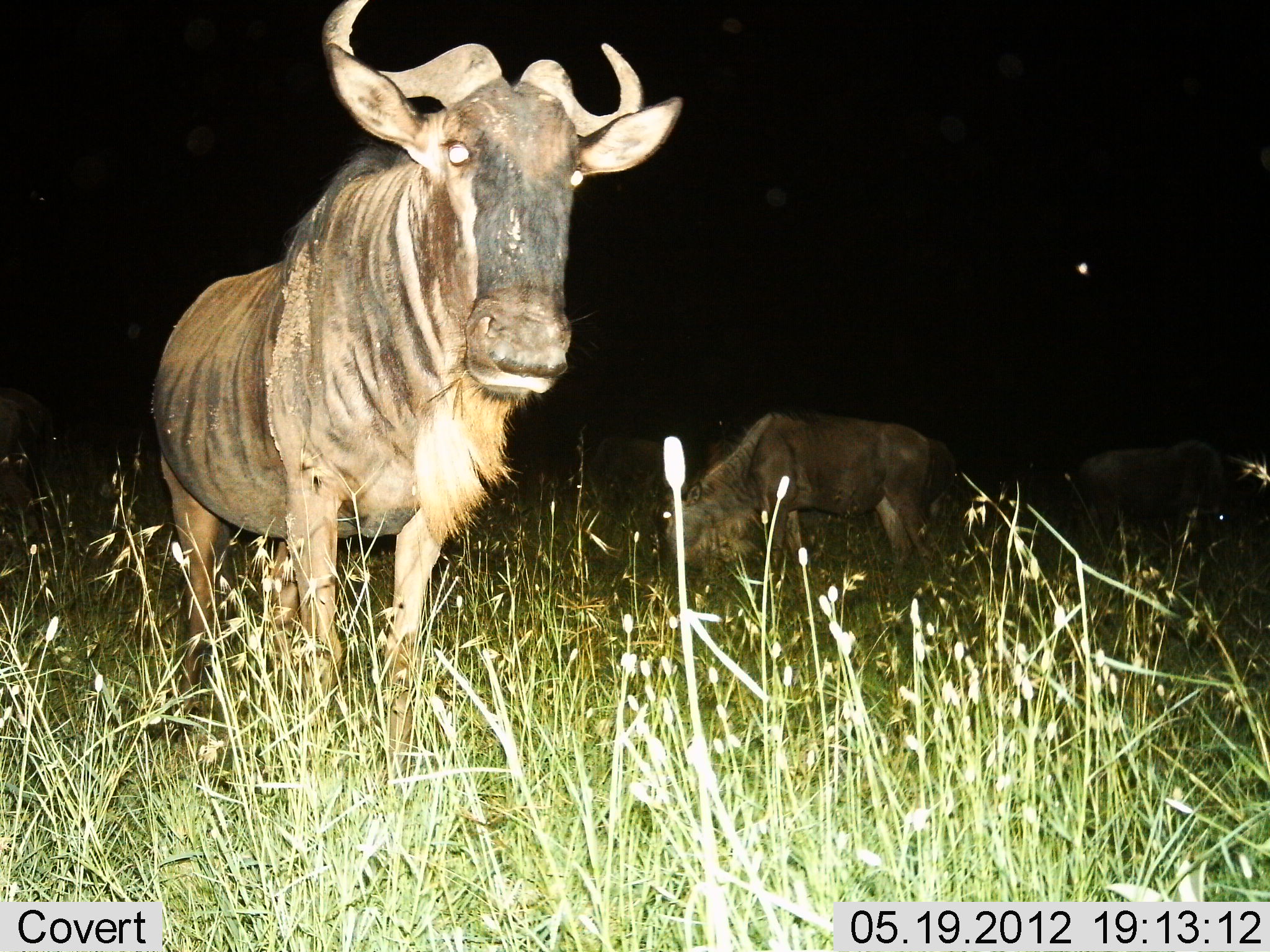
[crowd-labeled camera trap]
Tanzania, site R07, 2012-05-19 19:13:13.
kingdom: Animalia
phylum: Chordata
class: Mammalia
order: Artiodactyla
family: Bovidae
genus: Connochaetes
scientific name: Connochaetes taurinus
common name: blue wildebeest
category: wildebeest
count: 3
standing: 100%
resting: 0%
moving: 0%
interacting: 0%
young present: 0%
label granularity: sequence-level